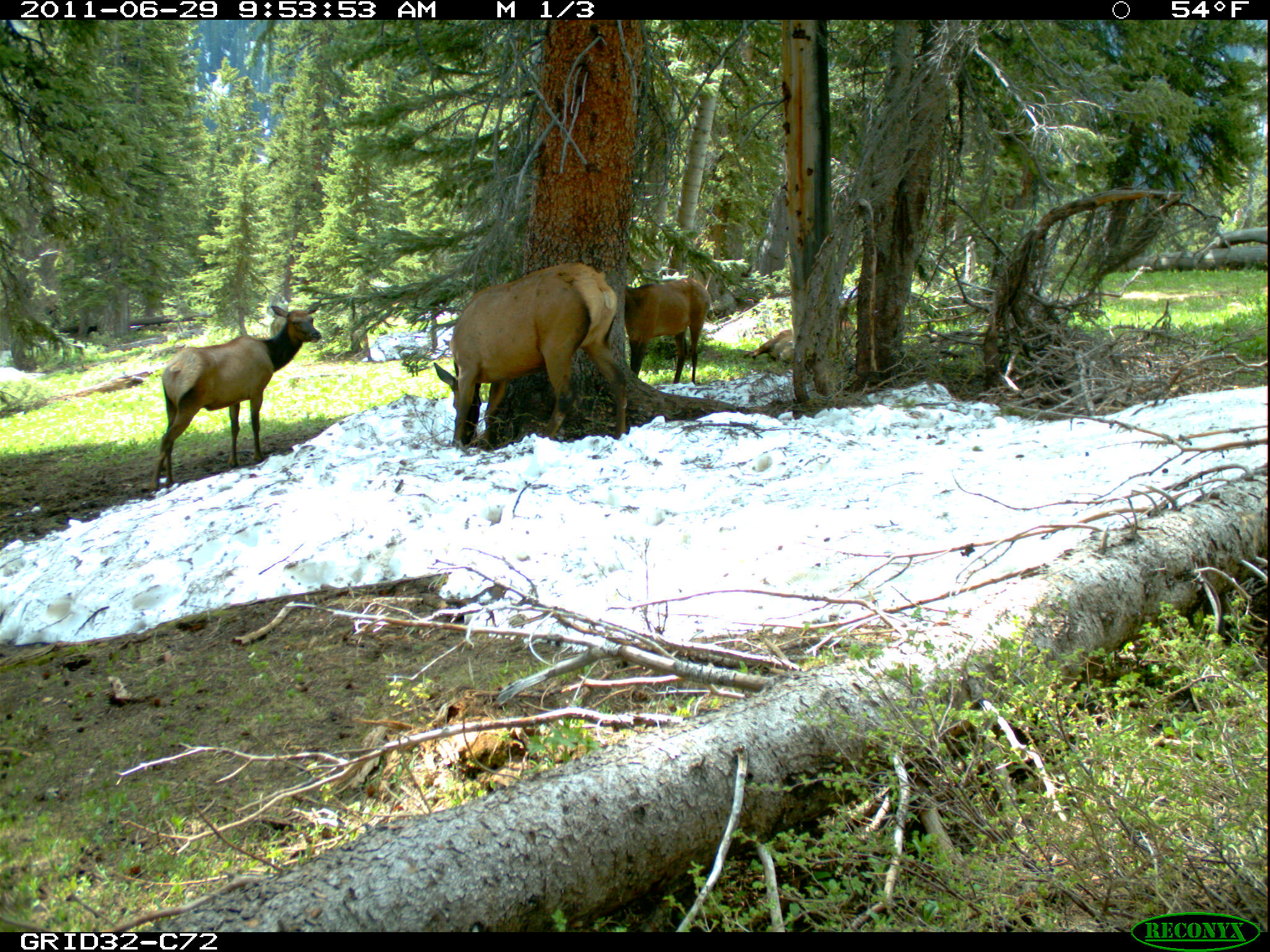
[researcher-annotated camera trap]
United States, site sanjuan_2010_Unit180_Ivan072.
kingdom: Animalia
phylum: Chordata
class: Mammalia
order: Artiodactyla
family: Cervidae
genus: Cervus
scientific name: Cervus elaphus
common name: red deer